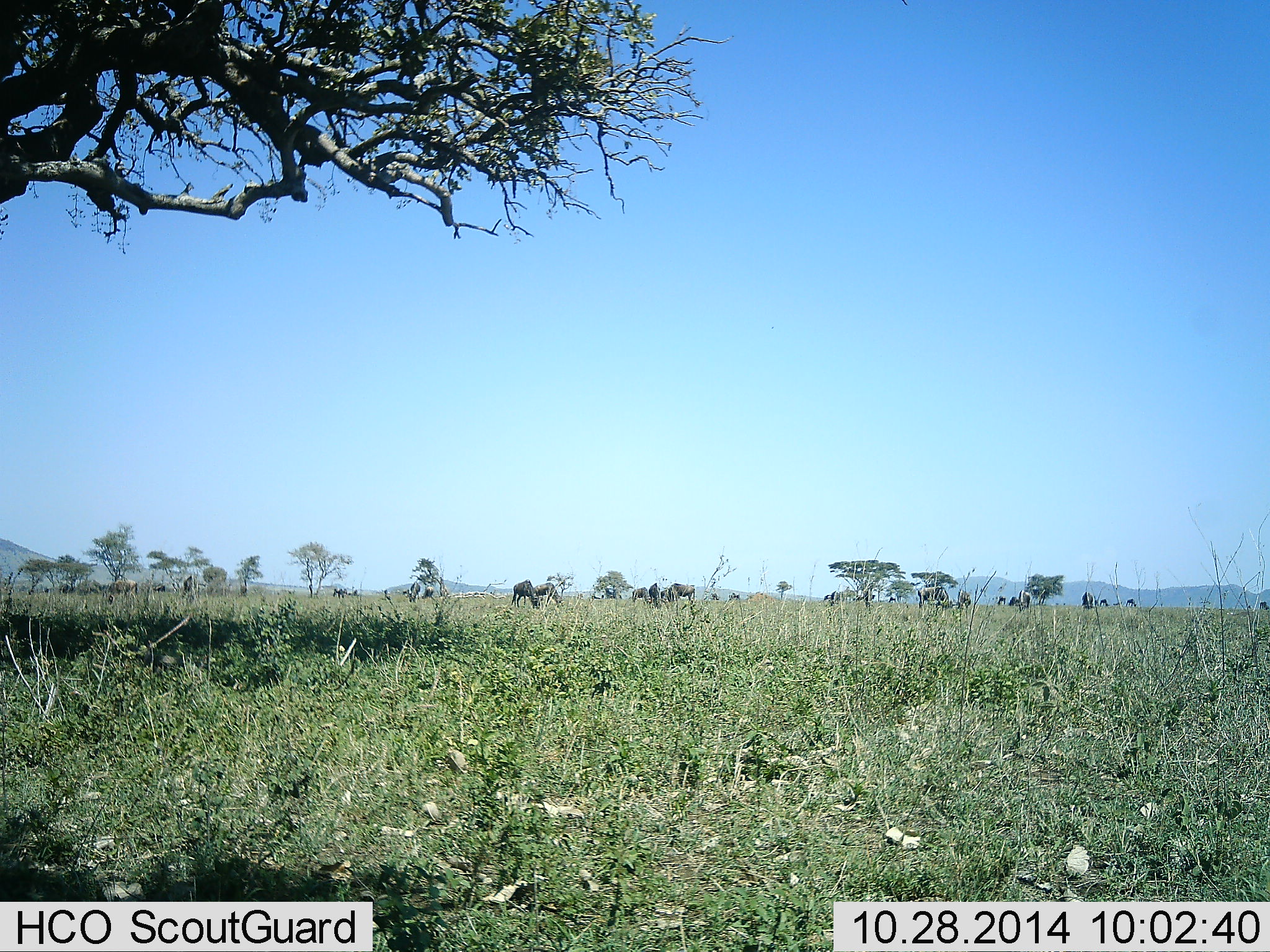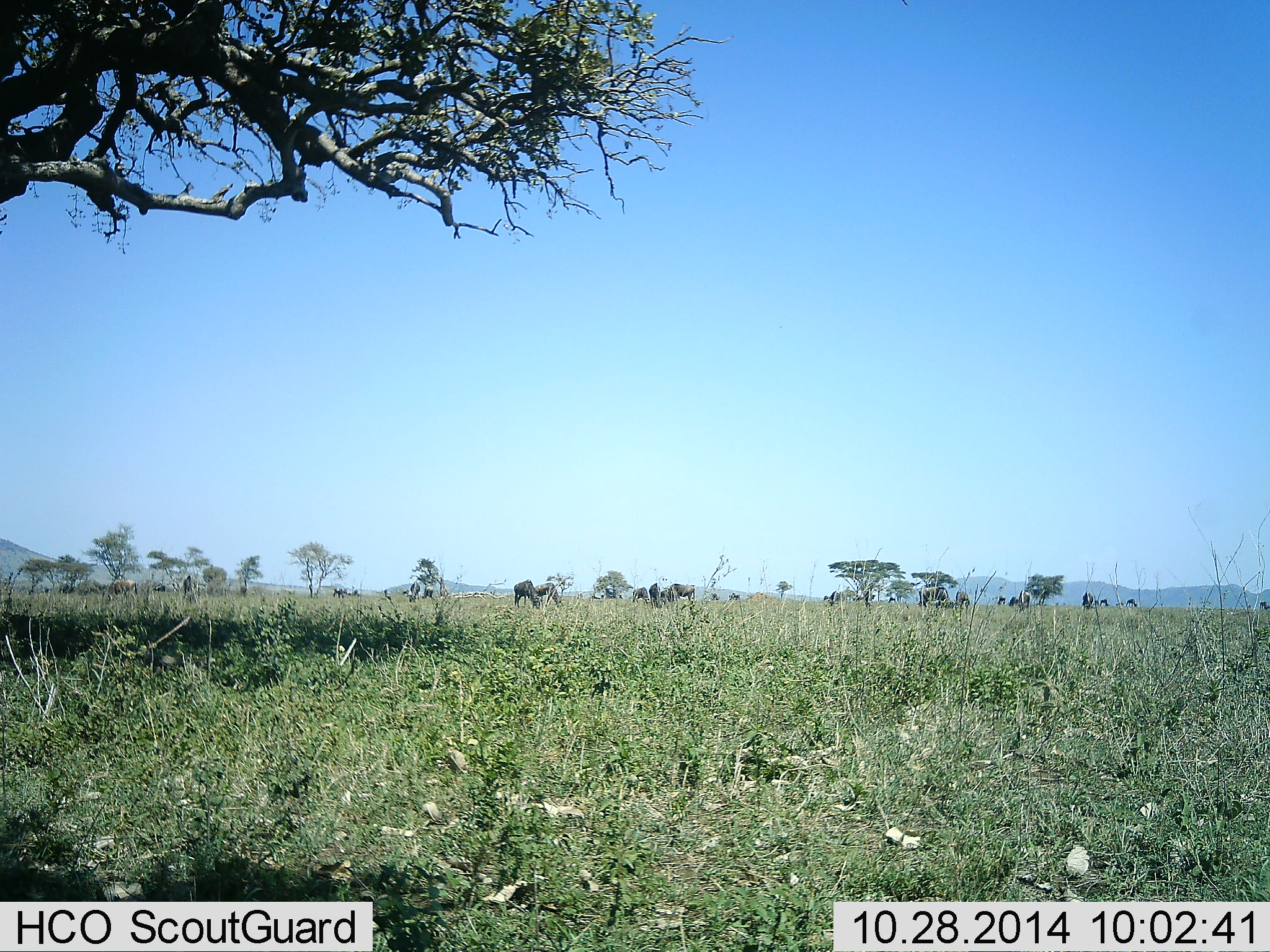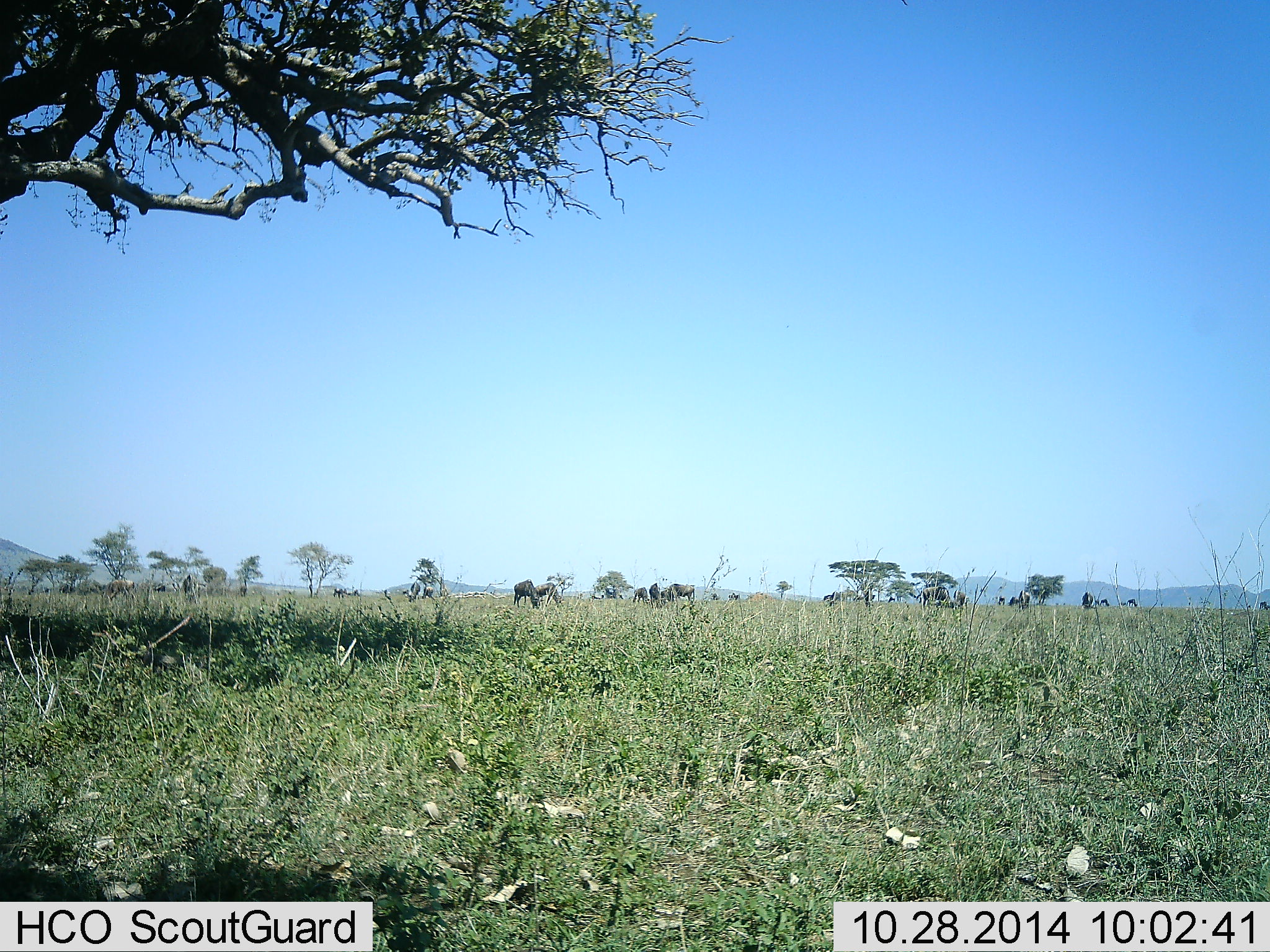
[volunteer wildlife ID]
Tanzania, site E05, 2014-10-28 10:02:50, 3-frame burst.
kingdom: Animalia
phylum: Chordata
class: Mammalia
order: Artiodactyla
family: Bovidae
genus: Connochaetes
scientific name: Connochaetes taurinus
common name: blue wildebeest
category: wildebeest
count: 11-50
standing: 36%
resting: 0%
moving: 9%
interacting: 0%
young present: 0%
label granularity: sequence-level